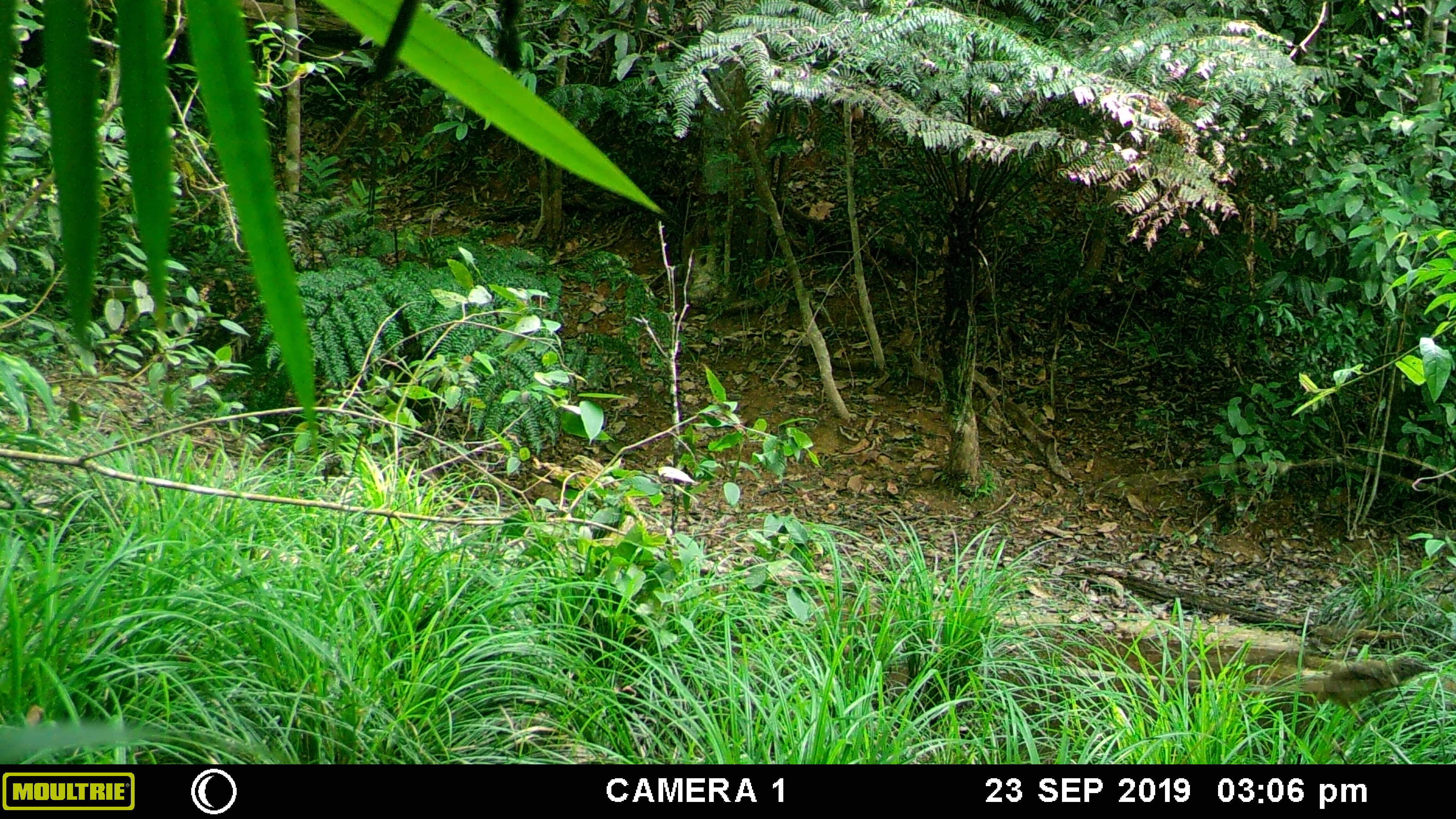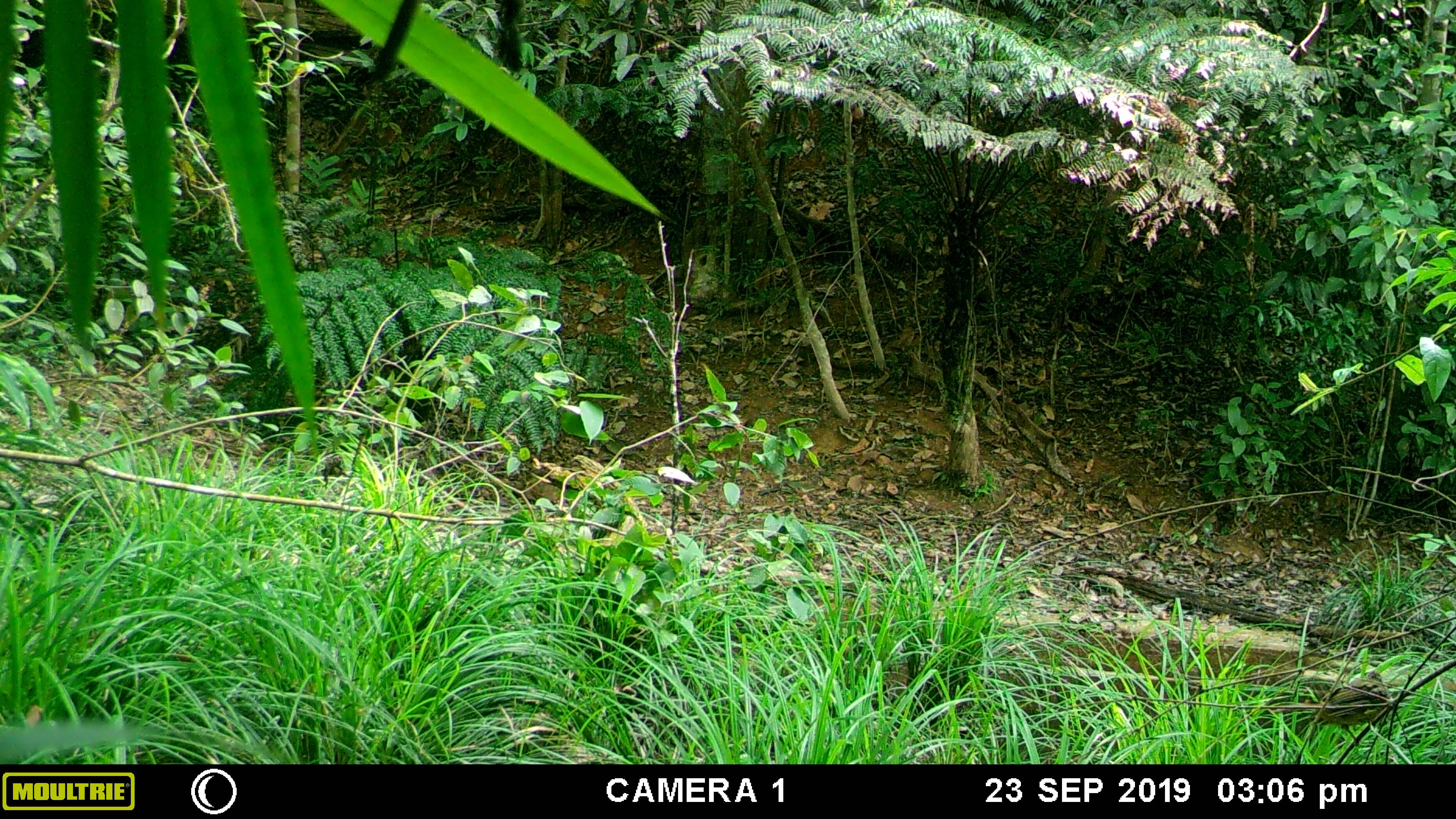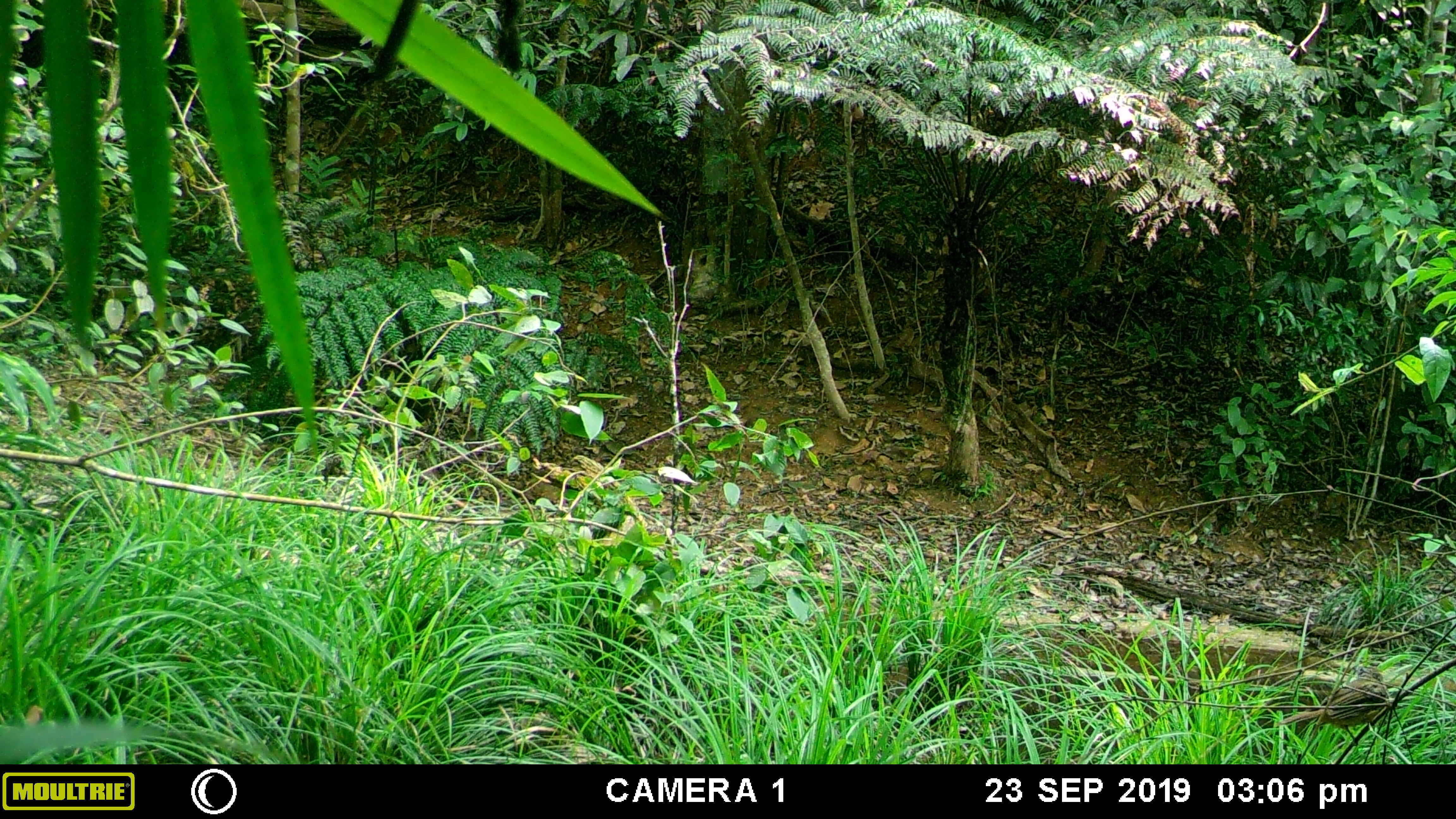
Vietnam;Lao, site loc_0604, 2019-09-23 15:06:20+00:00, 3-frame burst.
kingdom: Animalia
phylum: Chordata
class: Aves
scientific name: Aves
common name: bird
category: unidentified bird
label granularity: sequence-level